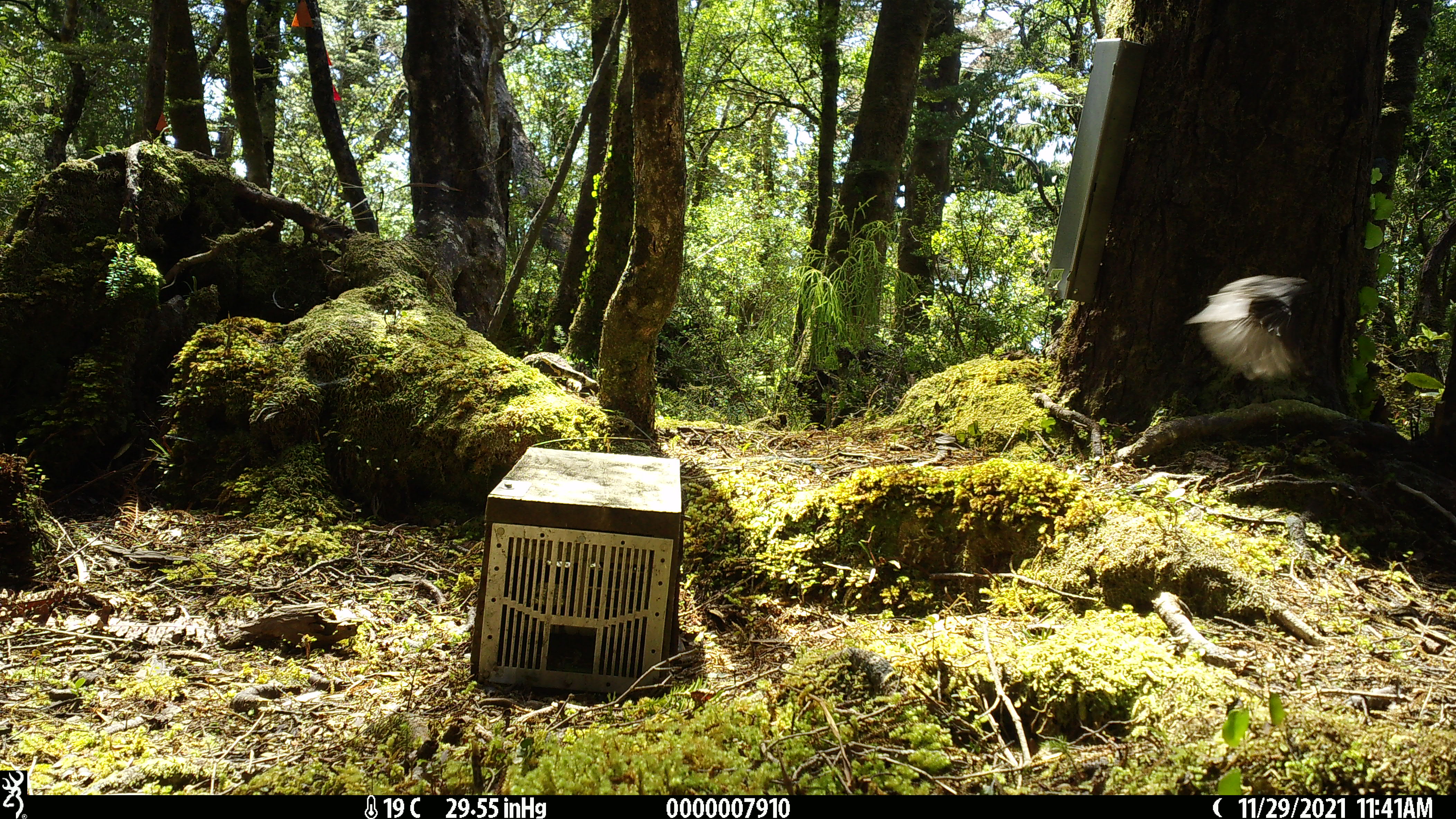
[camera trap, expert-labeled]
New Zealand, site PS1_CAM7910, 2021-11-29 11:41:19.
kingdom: Animalia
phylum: Chordata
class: Aves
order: Passeriformes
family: Petroicidae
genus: Petroica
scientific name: Petroica australis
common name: new zealand robin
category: robin